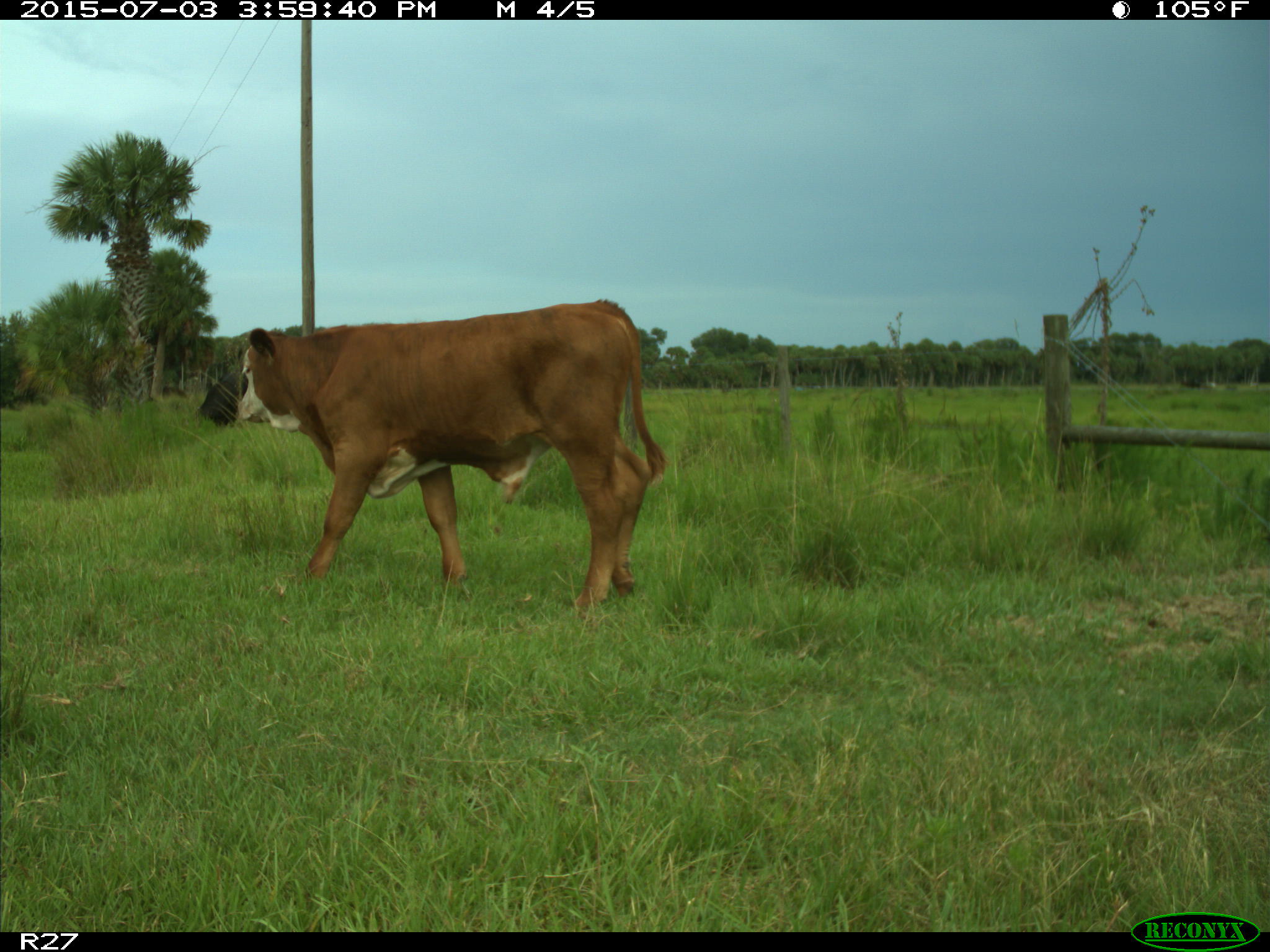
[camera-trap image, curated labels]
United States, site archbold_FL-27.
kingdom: Animalia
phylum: Chordata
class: Mammalia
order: Artiodactyla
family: Bovidae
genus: Bos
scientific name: Bos taurus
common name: domestic cow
Bos taurus (domestic cow).